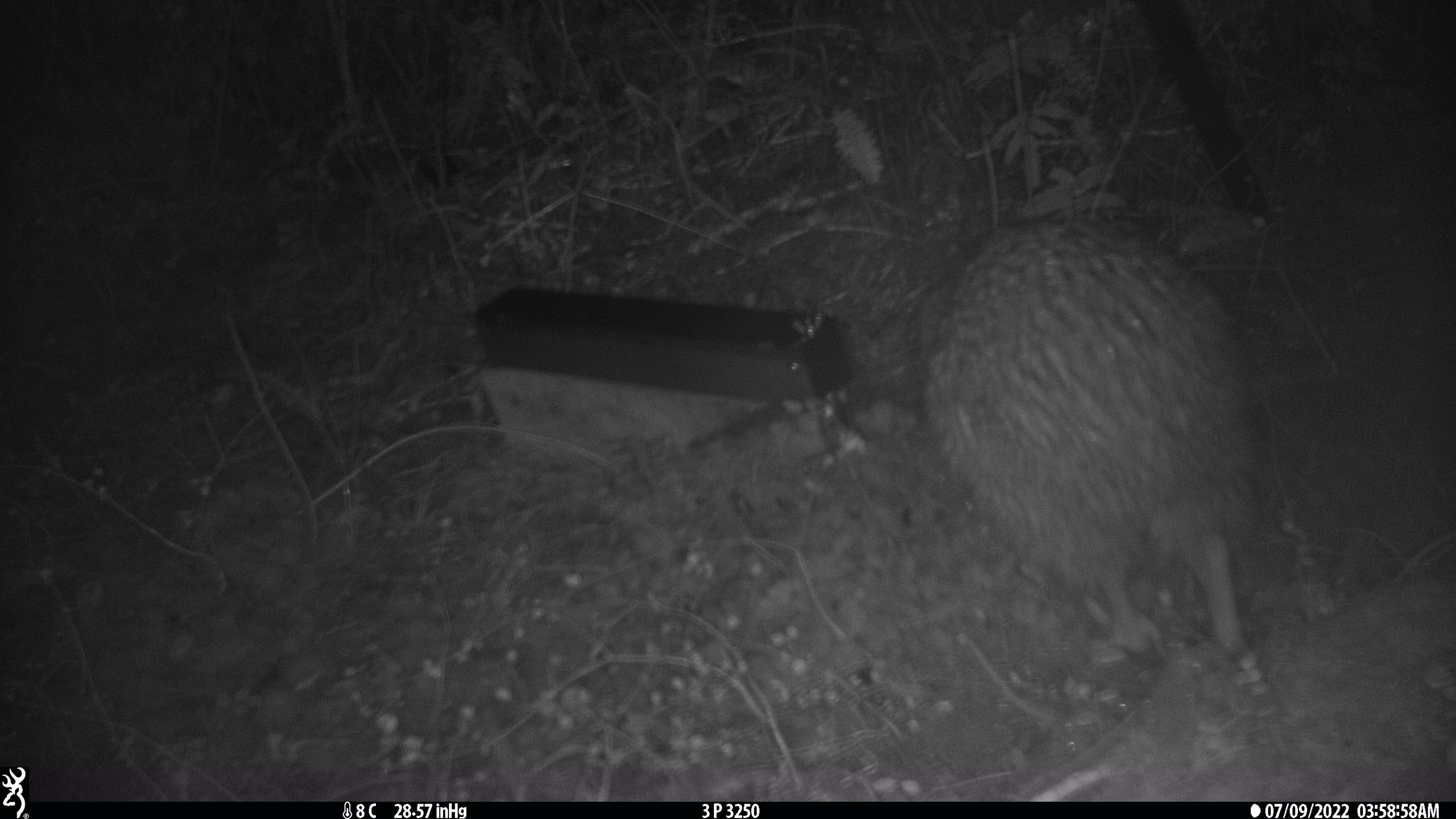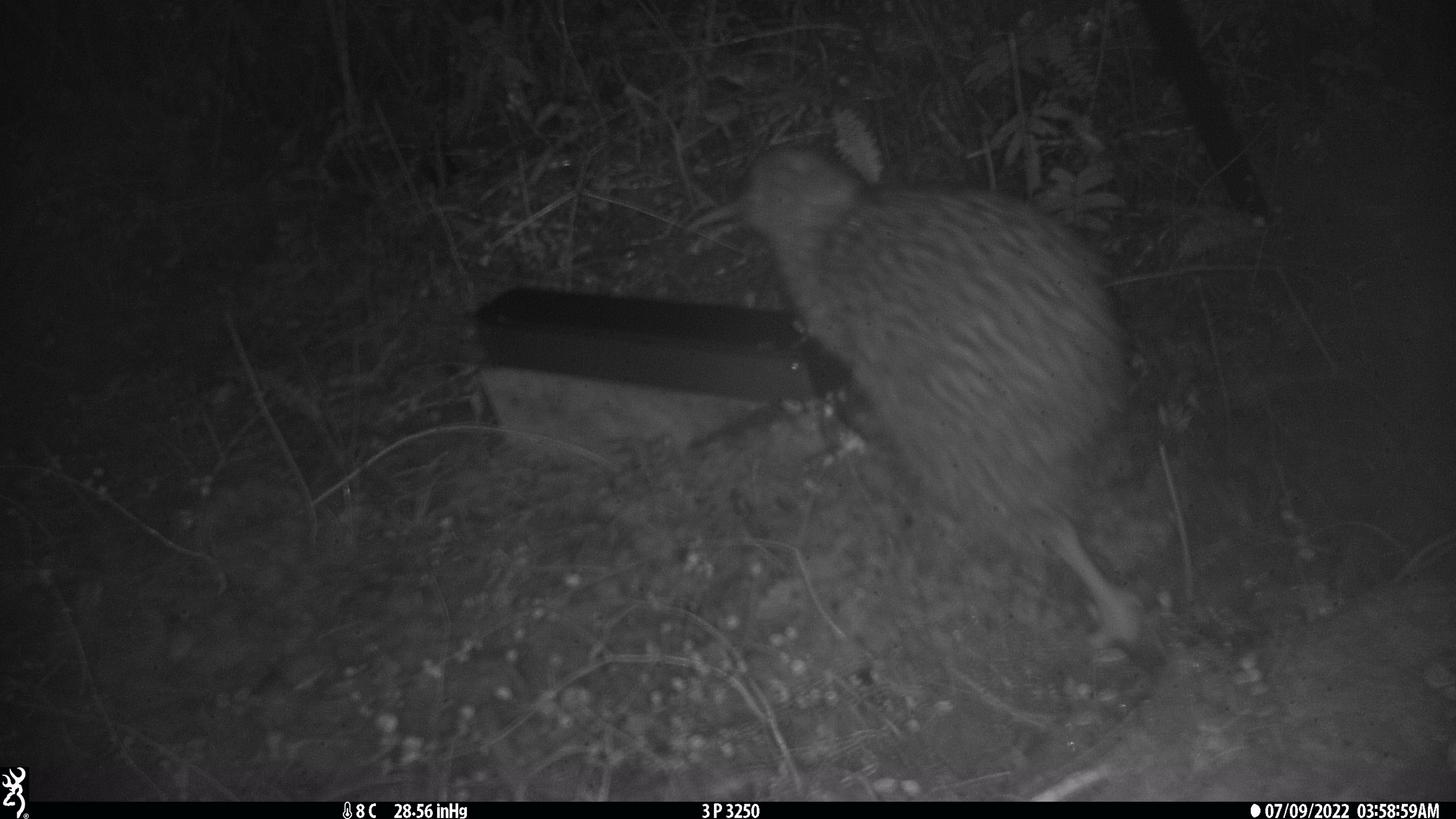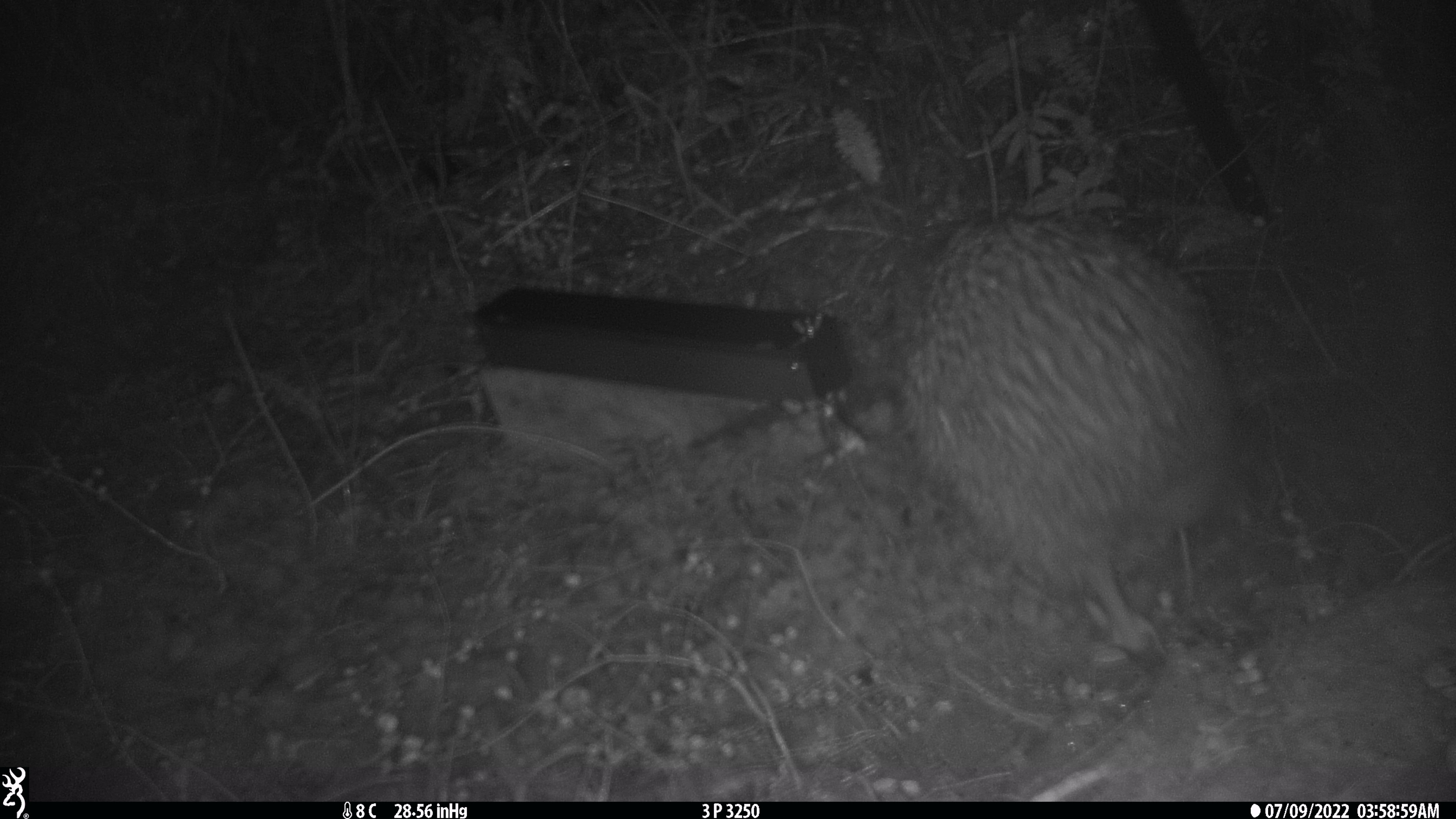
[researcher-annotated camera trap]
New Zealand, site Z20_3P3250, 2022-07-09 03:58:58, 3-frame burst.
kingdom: Animalia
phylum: Chordata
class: Aves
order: Apterygiformes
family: Apterygidae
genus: Apteryx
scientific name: Apteryx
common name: kiwi